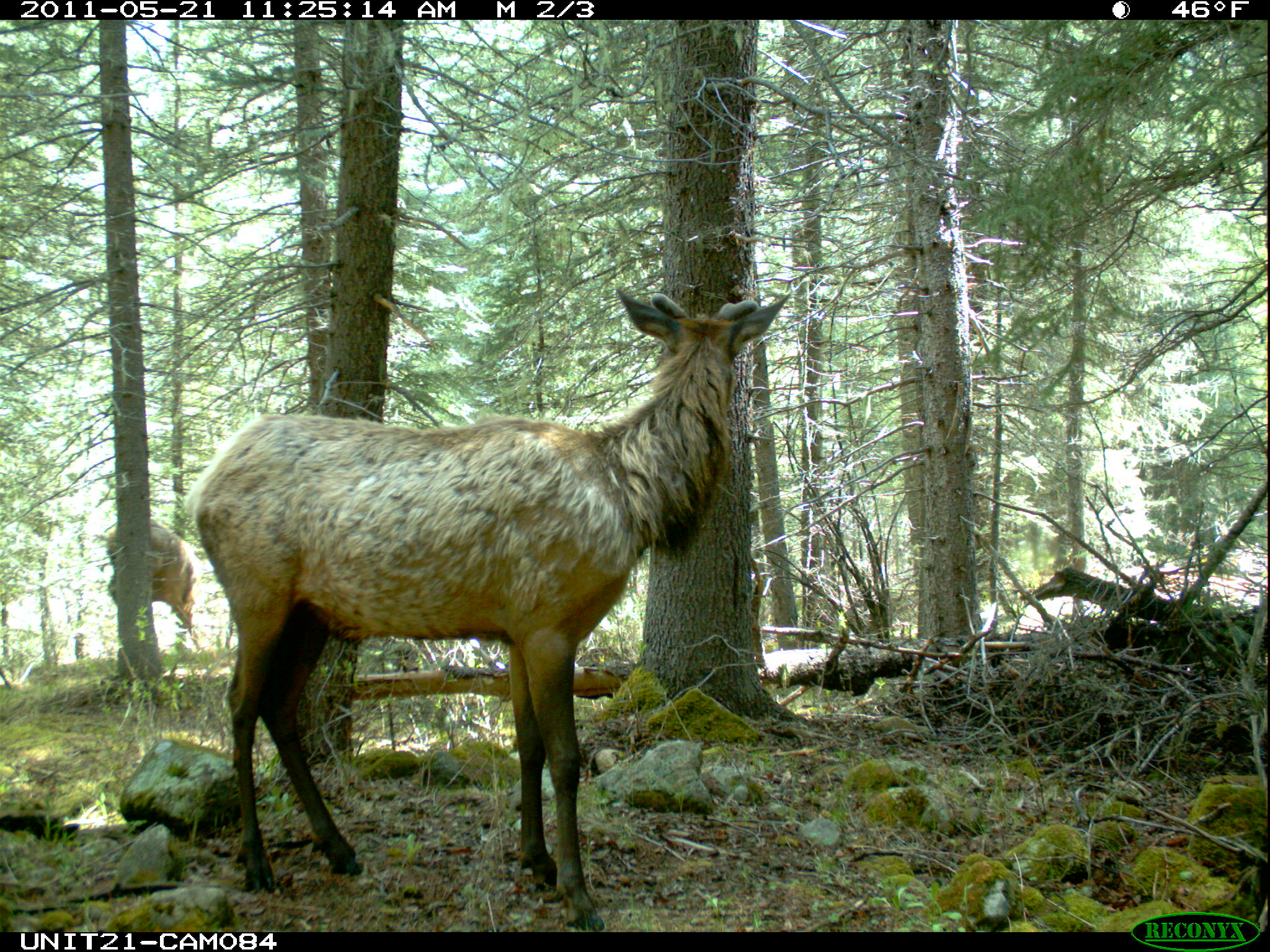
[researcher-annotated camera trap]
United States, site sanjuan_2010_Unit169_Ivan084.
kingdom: Animalia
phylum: Chordata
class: Mammalia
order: Artiodactyla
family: Cervidae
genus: Cervus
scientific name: Cervus elaphus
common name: red deer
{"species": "Cervus elaphus (red deer)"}